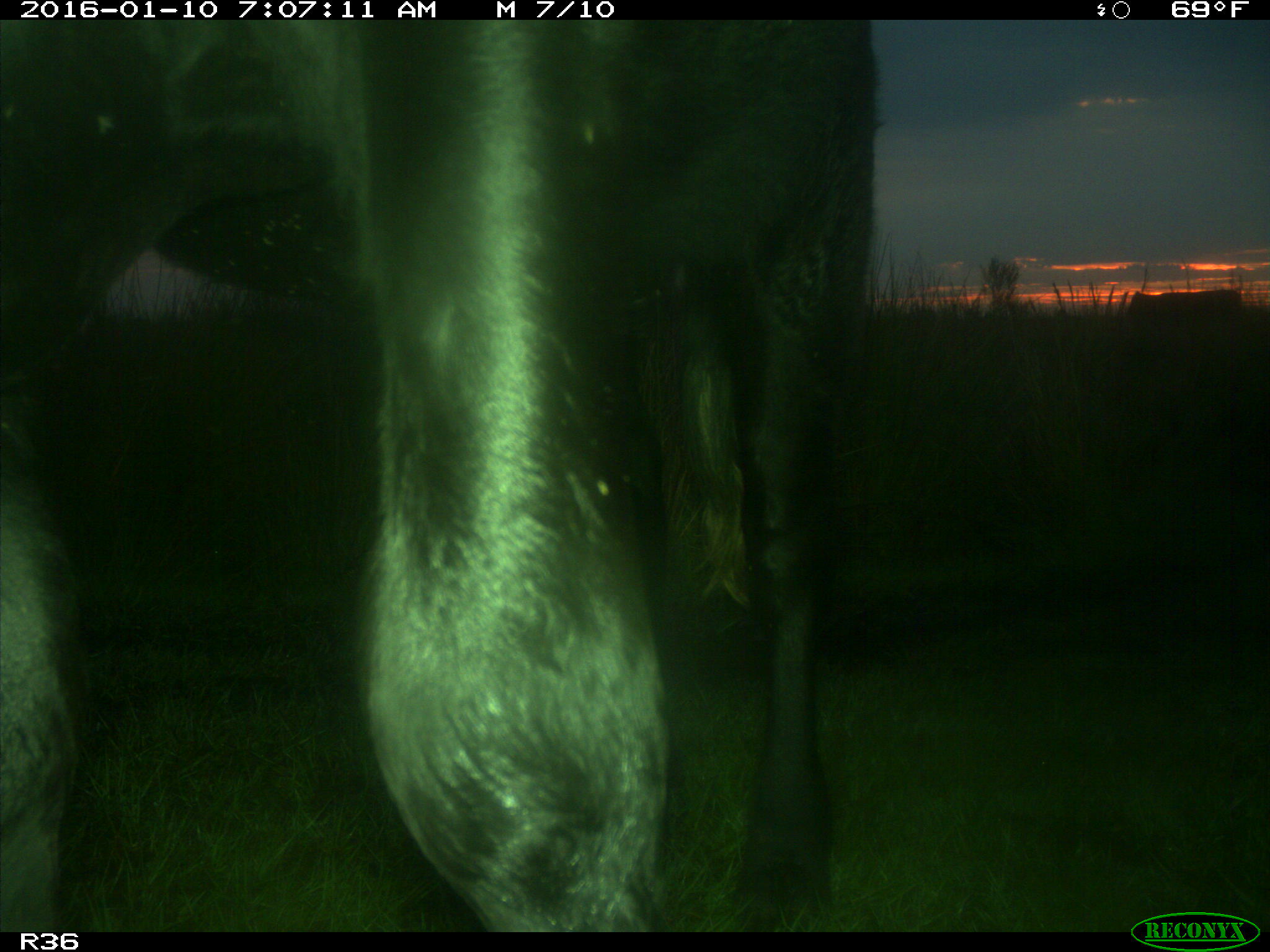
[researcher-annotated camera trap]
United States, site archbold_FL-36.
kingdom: Animalia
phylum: Chordata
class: Mammalia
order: Artiodactyla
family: Bovidae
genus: Bos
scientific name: Bos taurus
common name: domestic cow